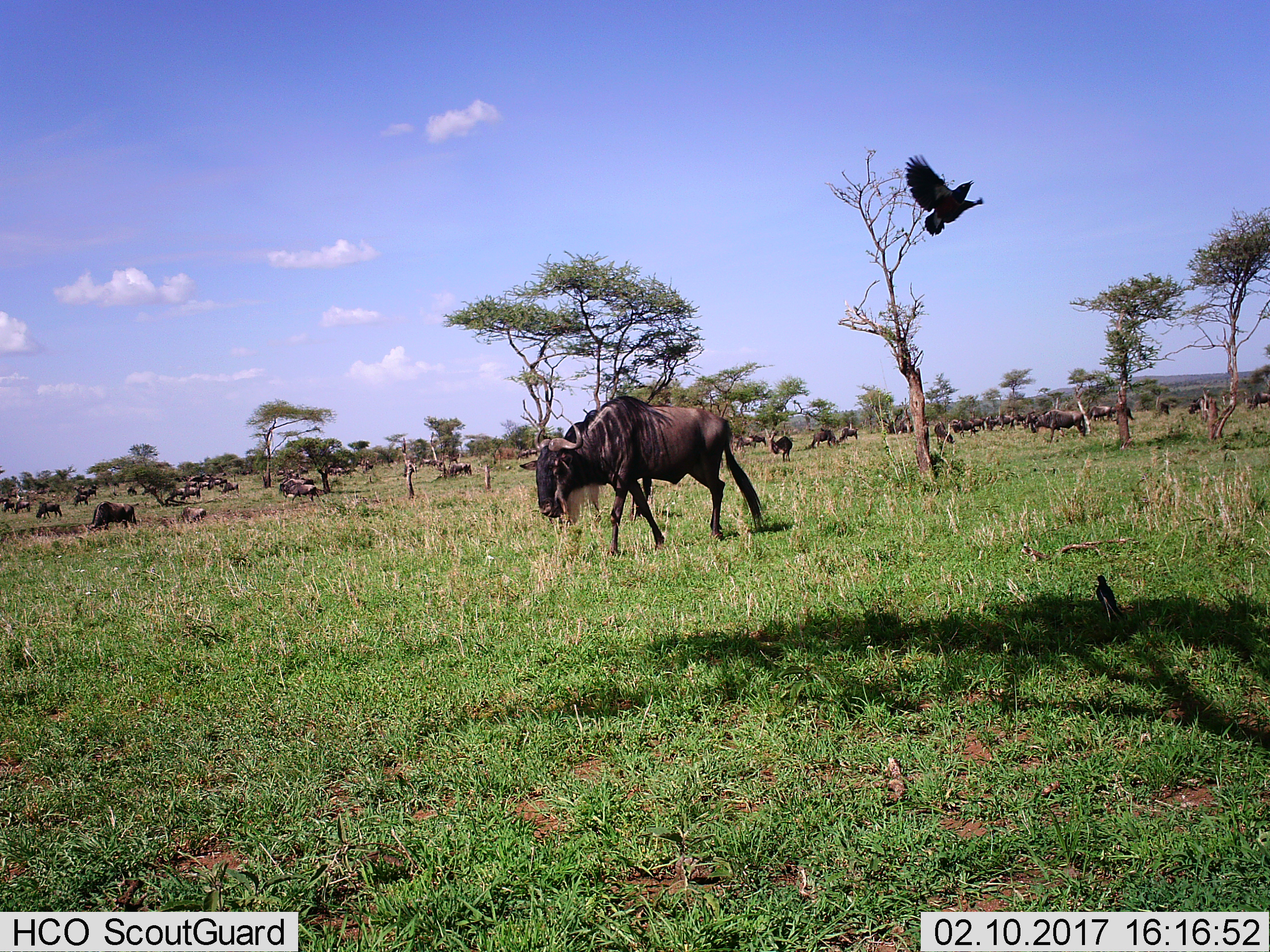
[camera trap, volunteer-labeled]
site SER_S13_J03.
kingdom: Animalia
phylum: Chordata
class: Mammalia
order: Artiodactyla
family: Bovidae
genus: Connochaetes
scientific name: Connochaetes taurinus taurinus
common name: blue wildebeest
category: wildebeestblue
Wildebeestblue (blue wildebeest) (Connochaetes taurinus taurinus), count 51+. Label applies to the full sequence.